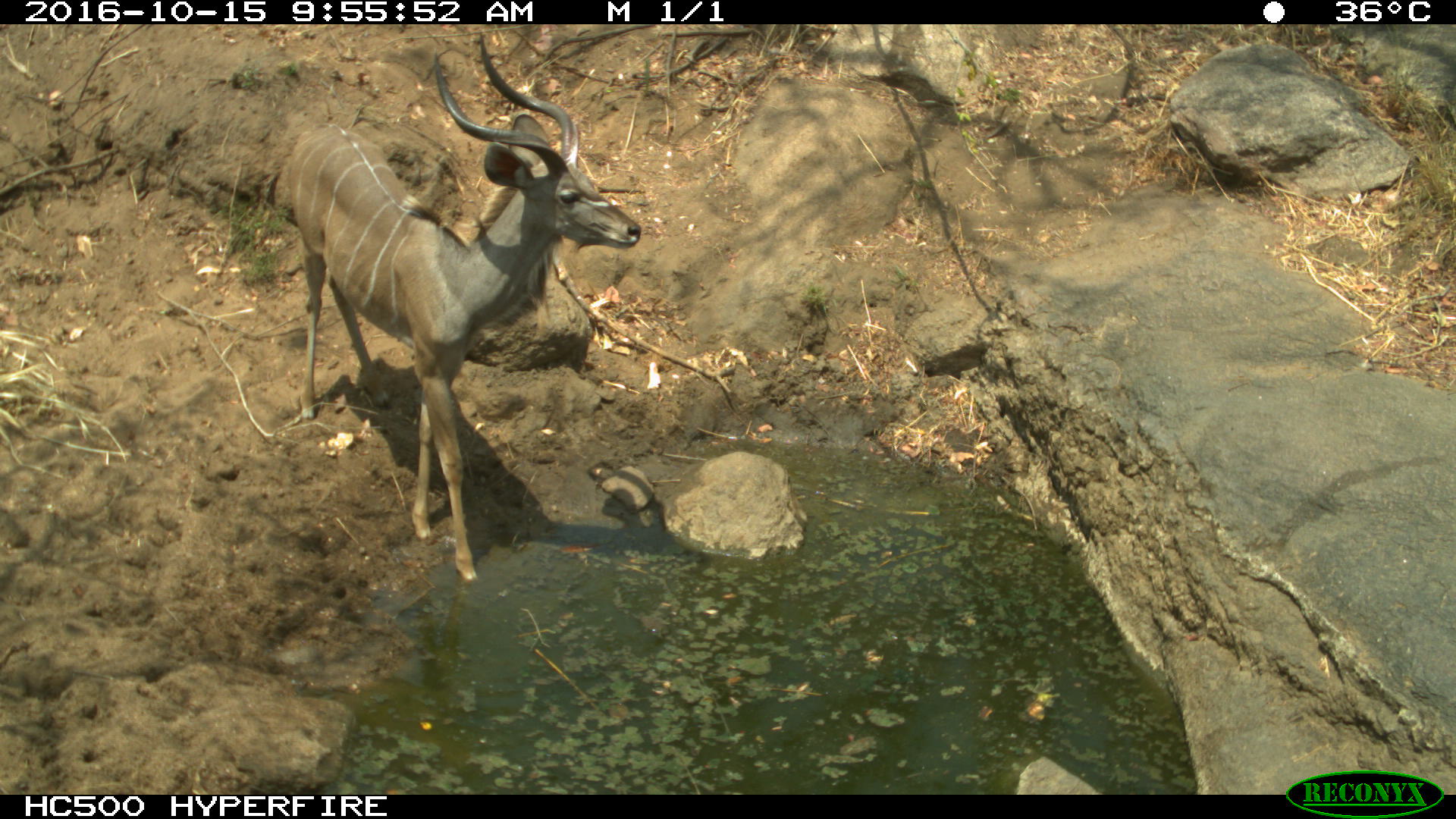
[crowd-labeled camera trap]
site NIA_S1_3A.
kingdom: Animalia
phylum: Chordata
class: Mammalia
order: Artiodactyla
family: Bovidae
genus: Tragelaphus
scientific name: Tragelaphus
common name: kudu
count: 1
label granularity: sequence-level